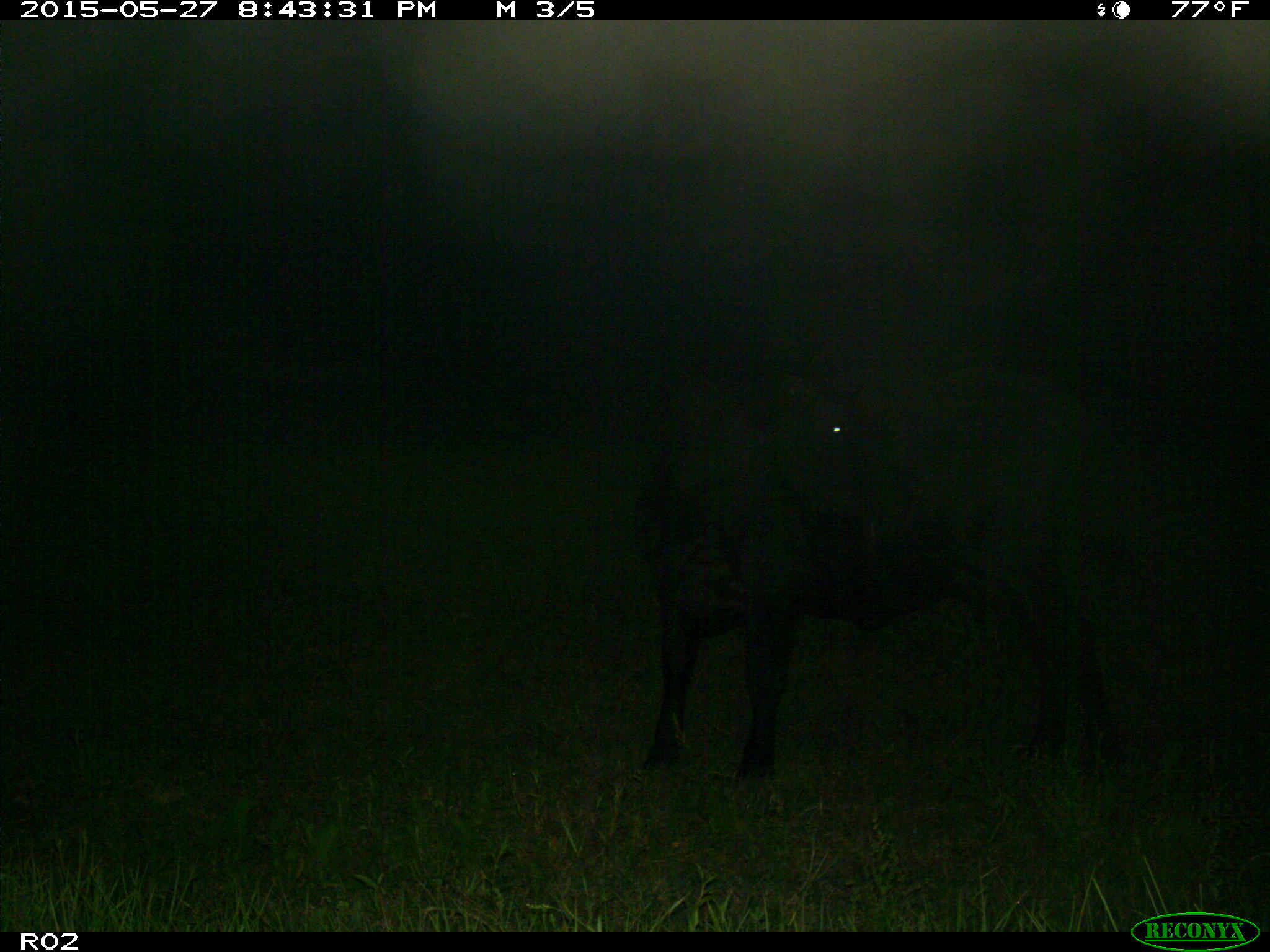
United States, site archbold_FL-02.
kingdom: Animalia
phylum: Chordata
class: Mammalia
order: Artiodactyla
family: Bovidae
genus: Bos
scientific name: Bos taurus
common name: domestic cow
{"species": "Bos taurus (domestic cow)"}